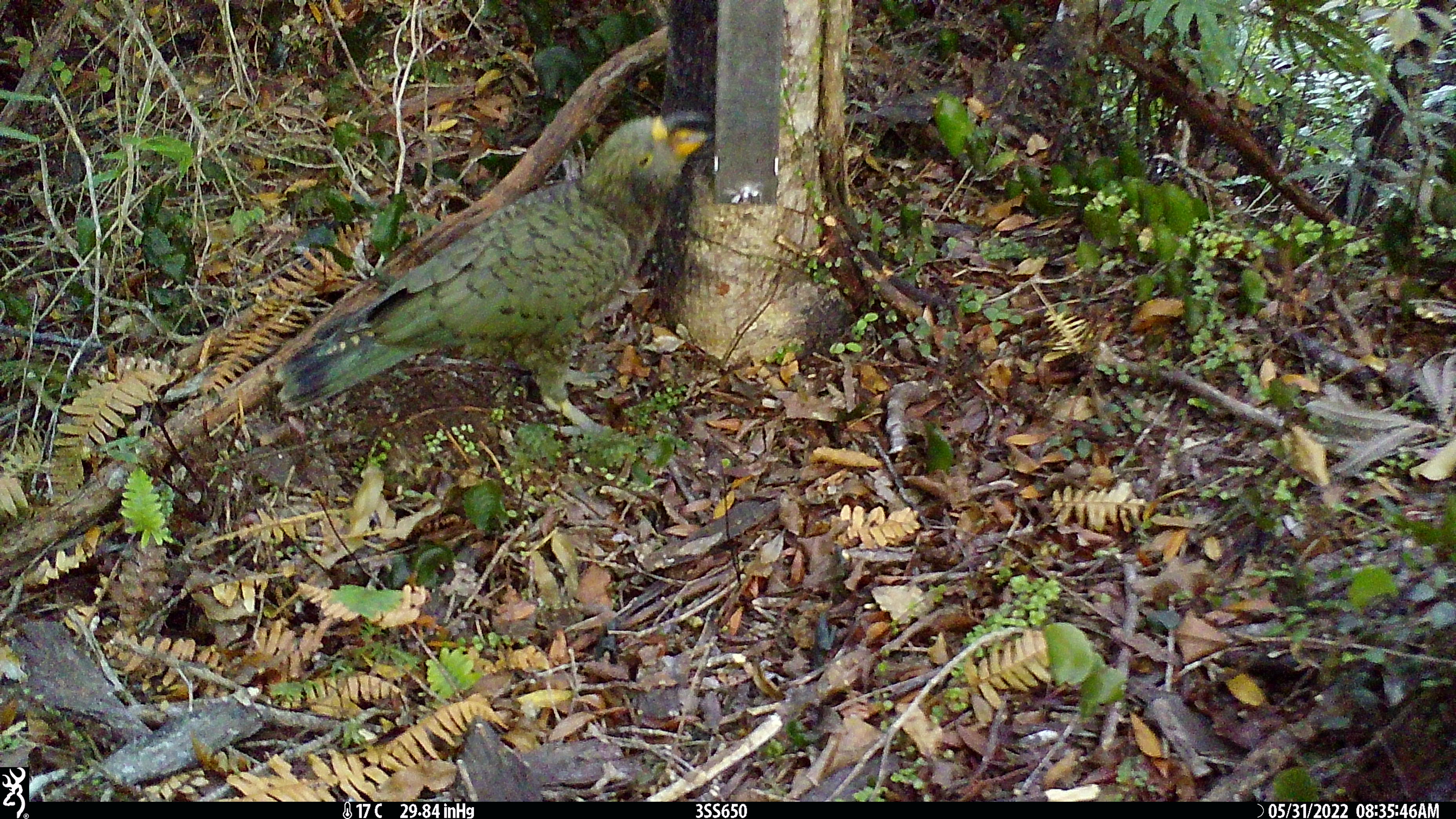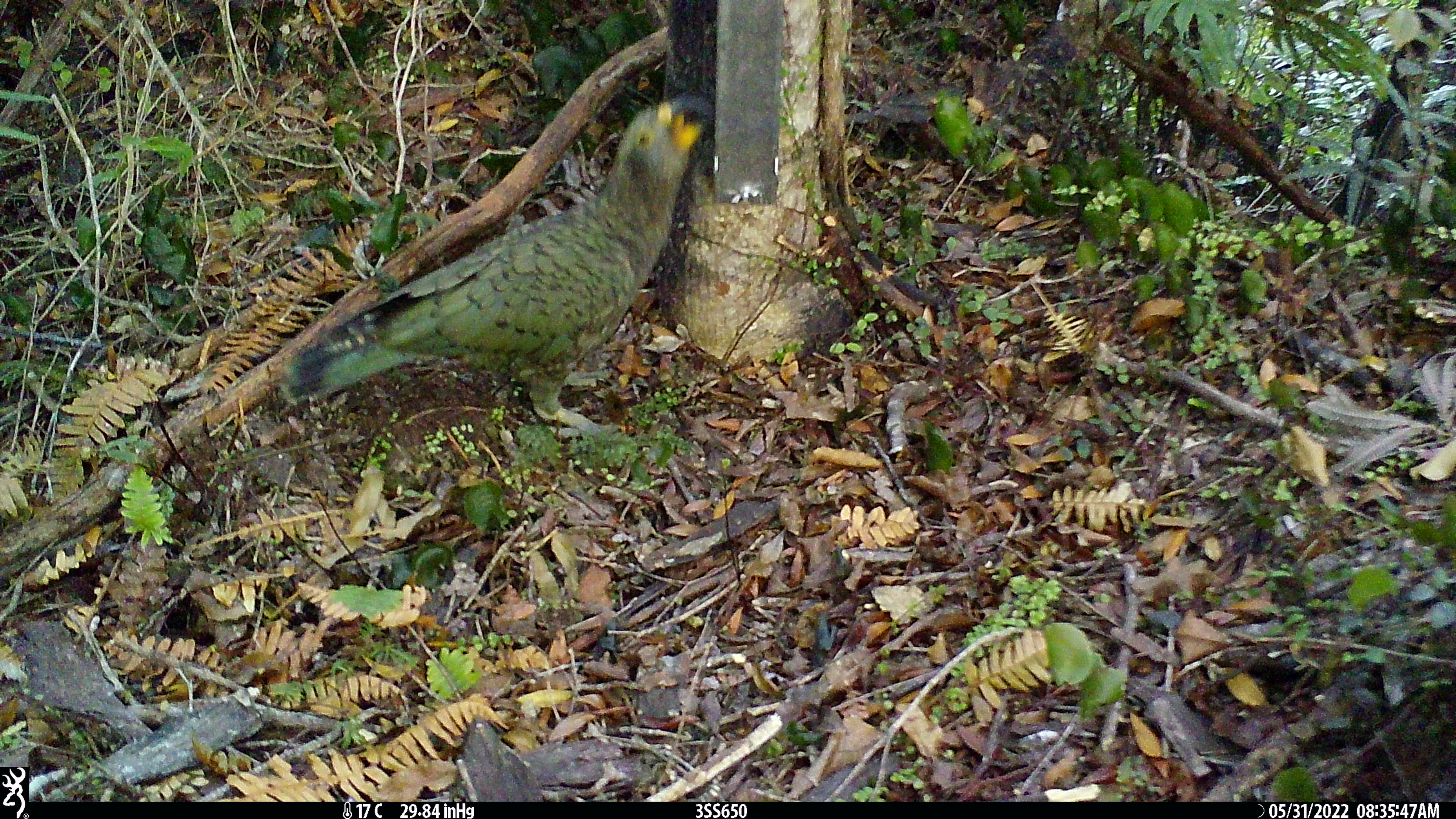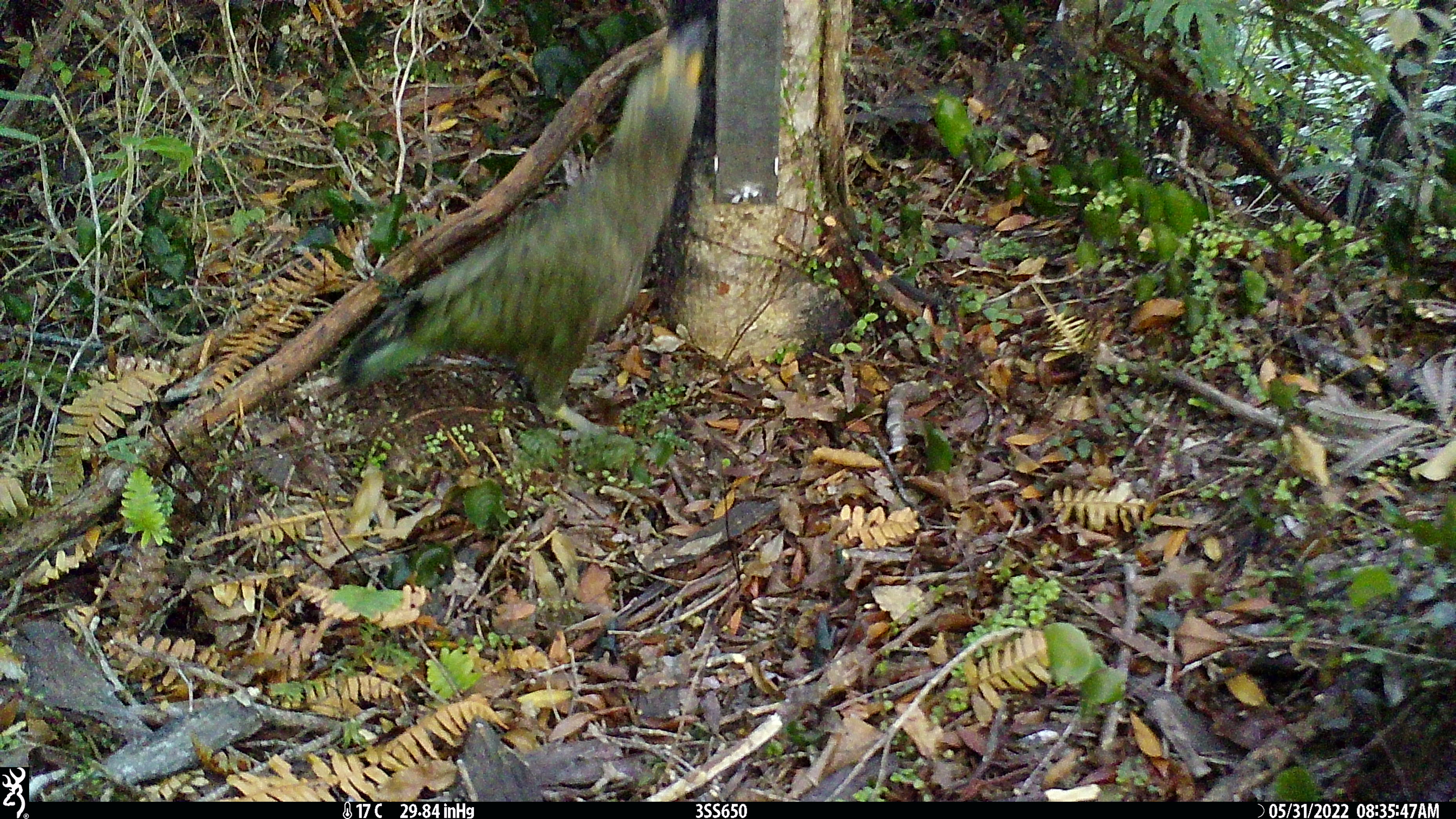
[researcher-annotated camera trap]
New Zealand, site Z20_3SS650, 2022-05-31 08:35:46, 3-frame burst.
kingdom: Animalia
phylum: Chordata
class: Aves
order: Psittaciformes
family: Strigopidae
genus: Nestor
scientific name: Nestor notabilis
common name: kea